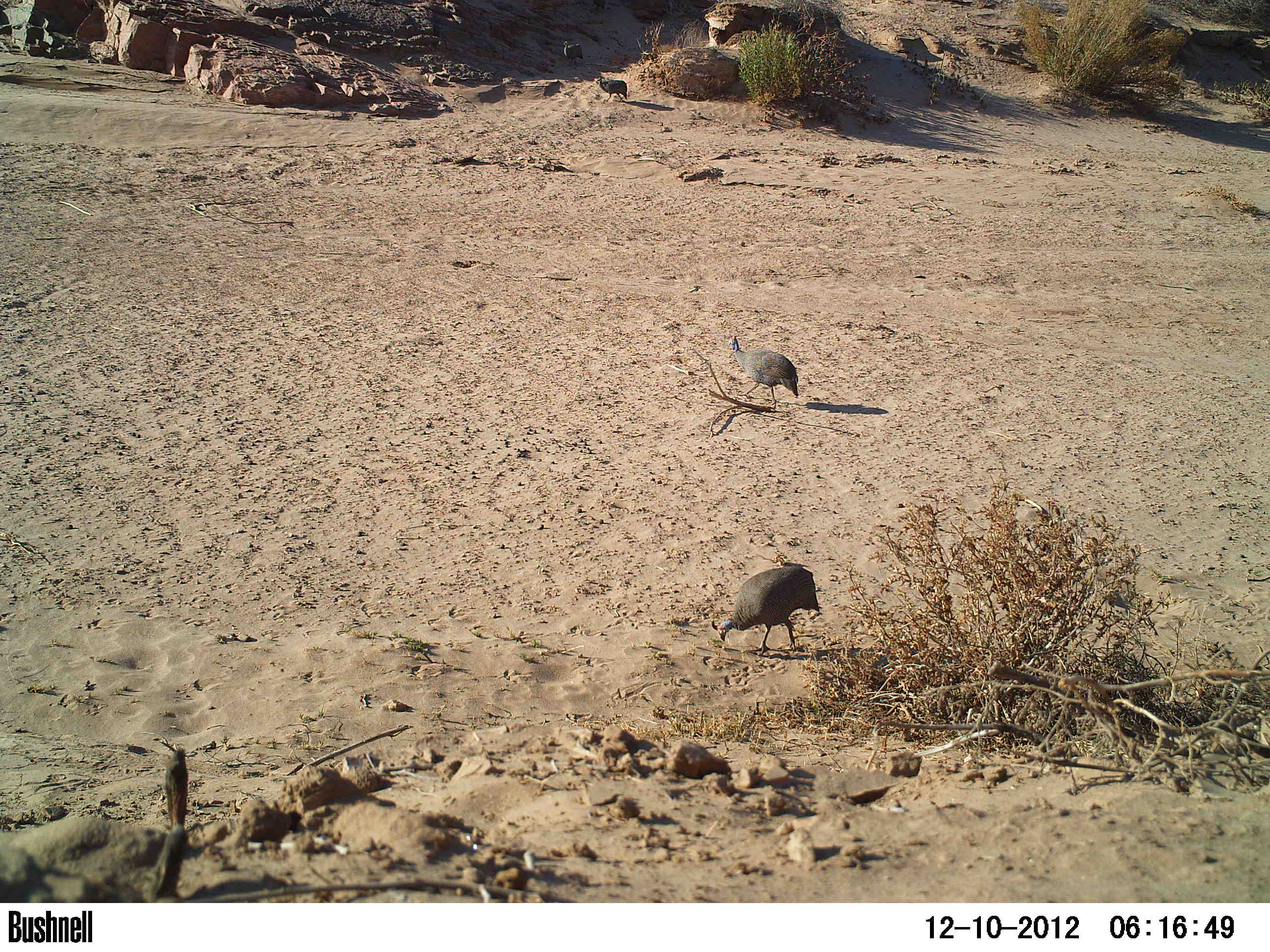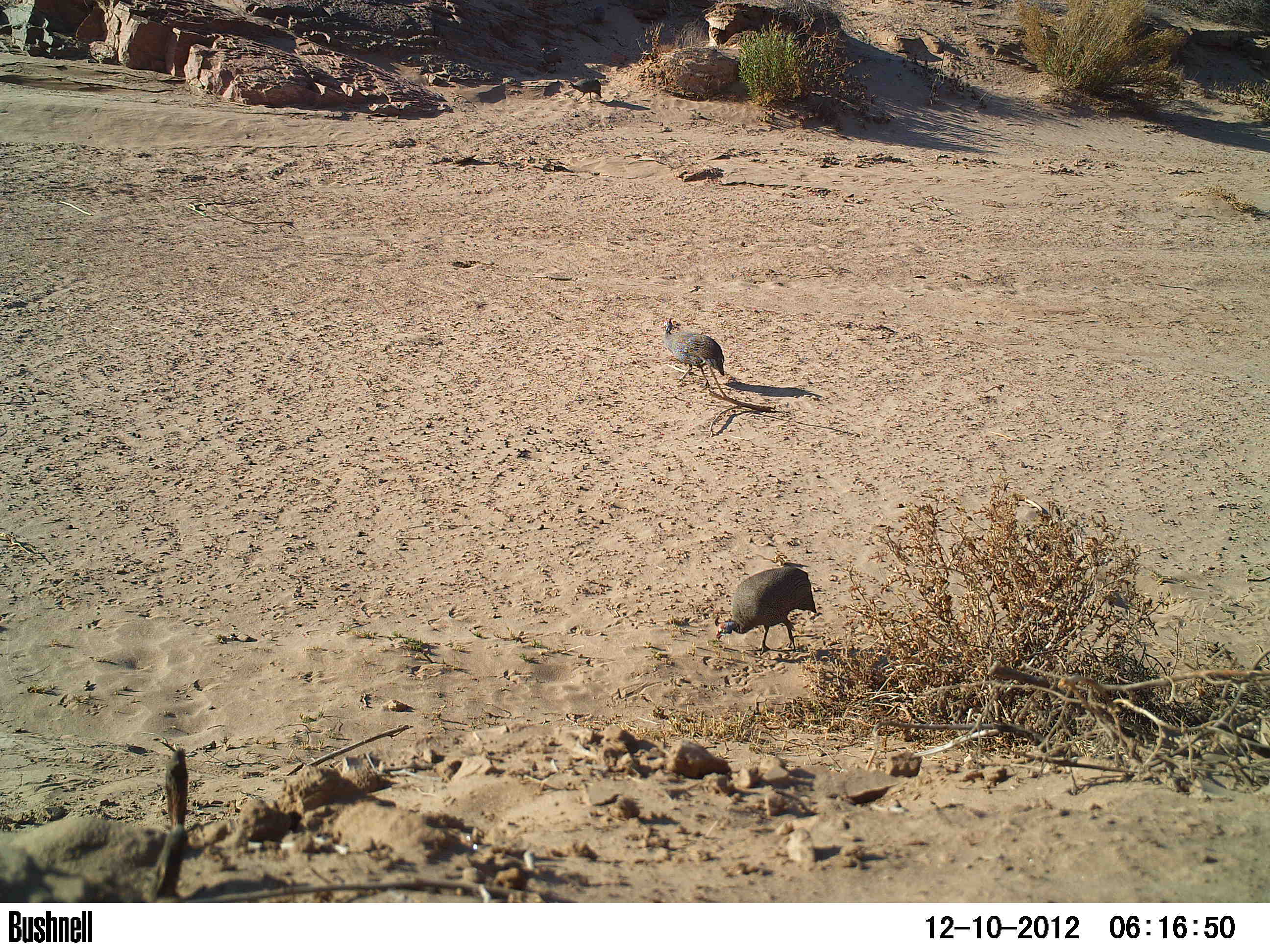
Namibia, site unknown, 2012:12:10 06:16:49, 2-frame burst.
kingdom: Animalia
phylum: Chordata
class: Aves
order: Galliformes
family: Numididae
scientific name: Numididae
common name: guineafowl